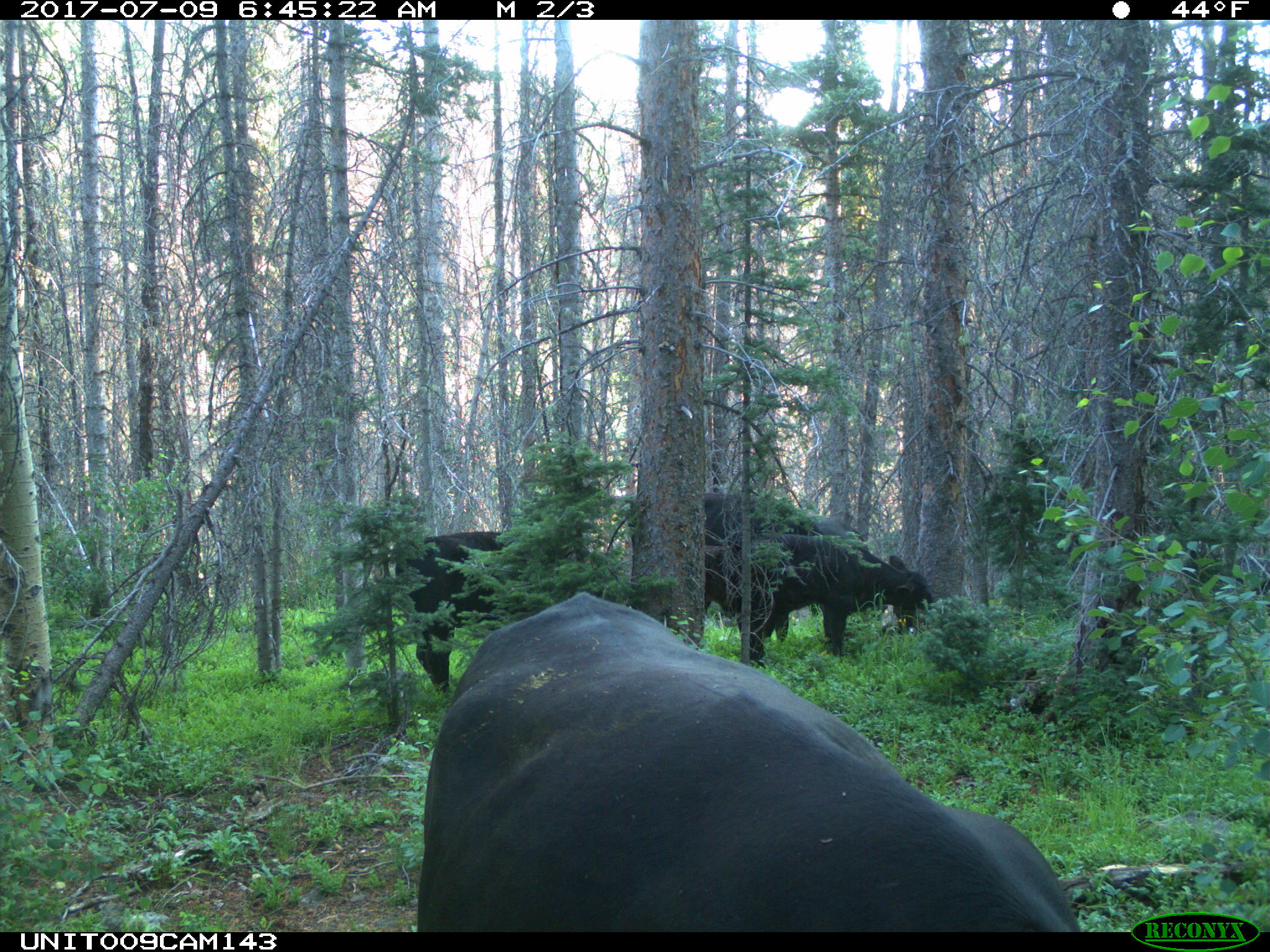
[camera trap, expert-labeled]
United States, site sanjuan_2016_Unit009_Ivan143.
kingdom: Animalia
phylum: Chordata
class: Mammalia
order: Artiodactyla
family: Bovidae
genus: Bos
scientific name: Bos taurus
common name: domestic cow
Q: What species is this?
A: Bos taurus (domestic cow).